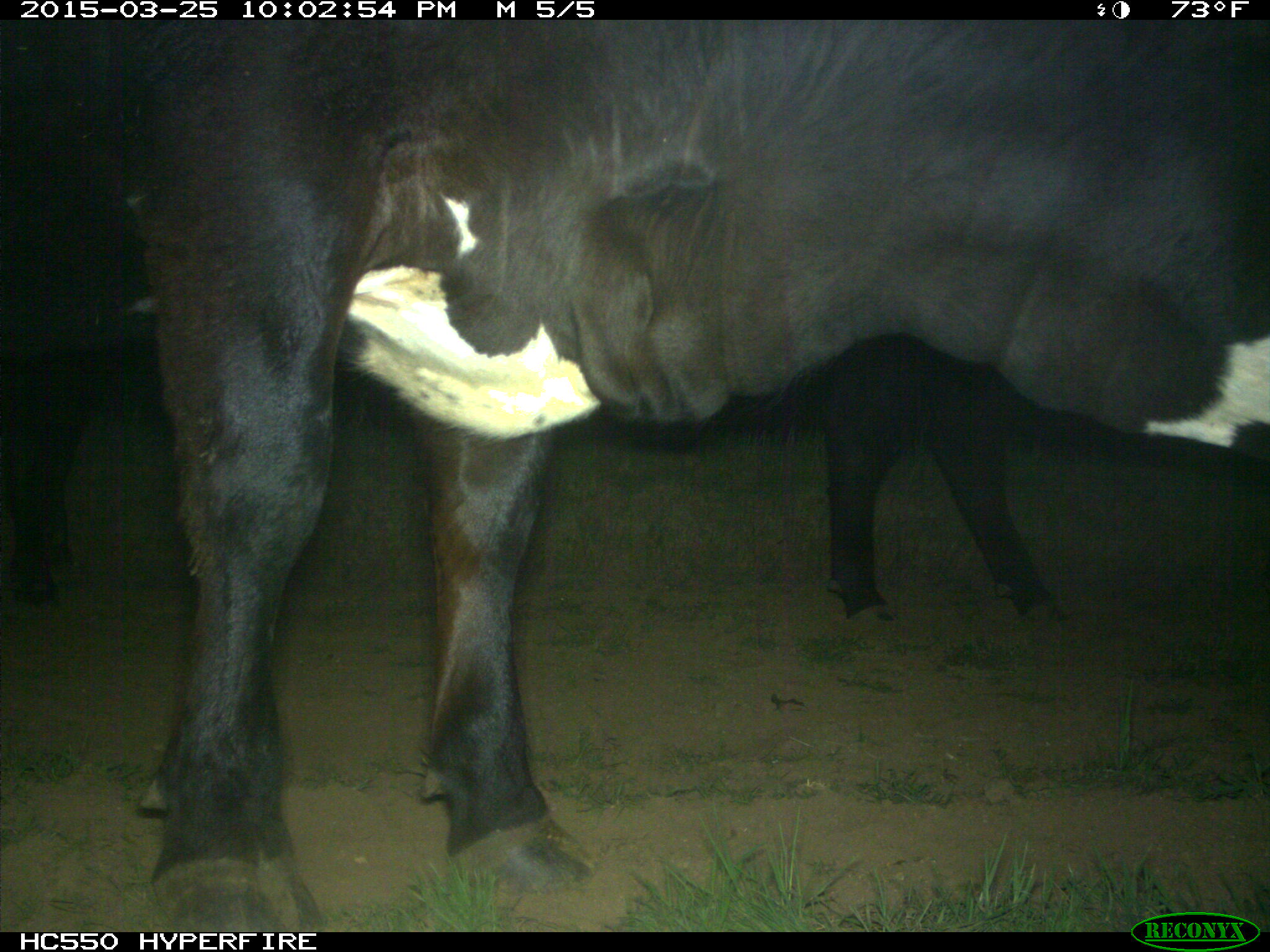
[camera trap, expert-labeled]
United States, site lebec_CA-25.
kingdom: Animalia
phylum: Chordata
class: Mammalia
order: Artiodactyla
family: Bovidae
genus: Bos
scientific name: Bos taurus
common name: domestic cow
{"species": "Bos taurus (domestic cow)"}